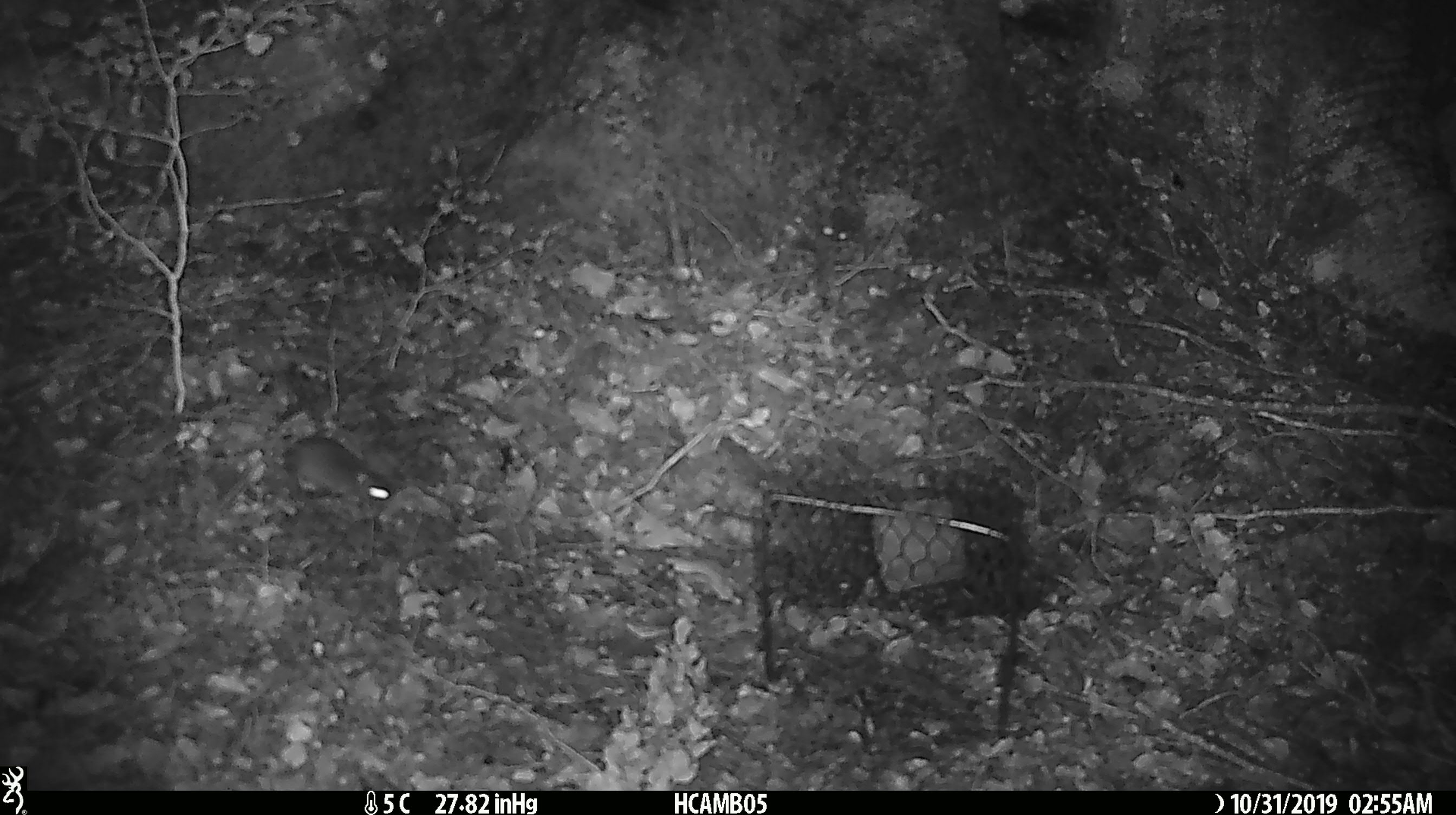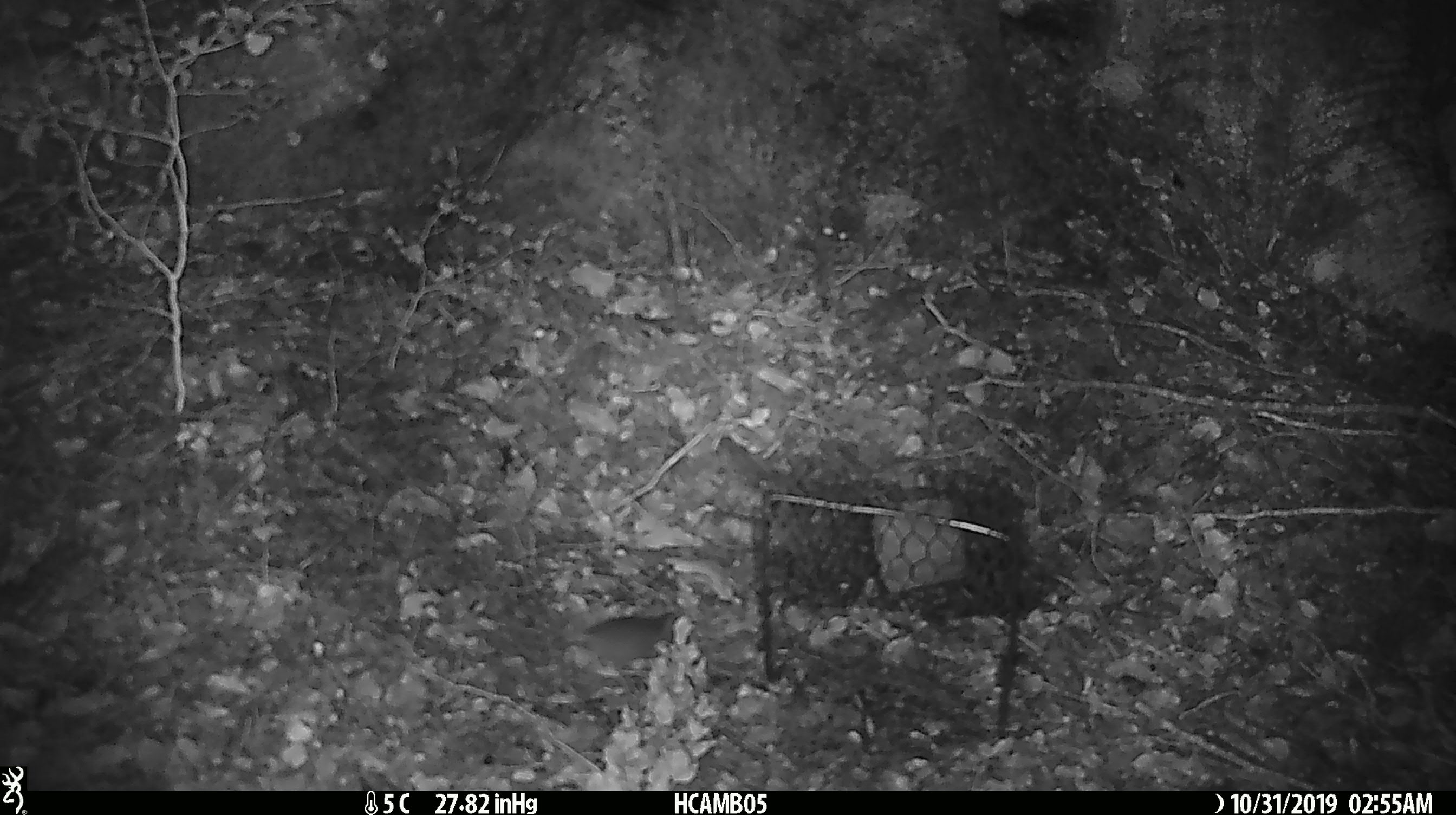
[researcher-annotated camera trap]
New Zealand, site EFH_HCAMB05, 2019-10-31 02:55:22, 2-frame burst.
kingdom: Animalia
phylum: Chordata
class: Mammalia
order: Rodentia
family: Muridae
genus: Mus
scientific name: Mus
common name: mouse